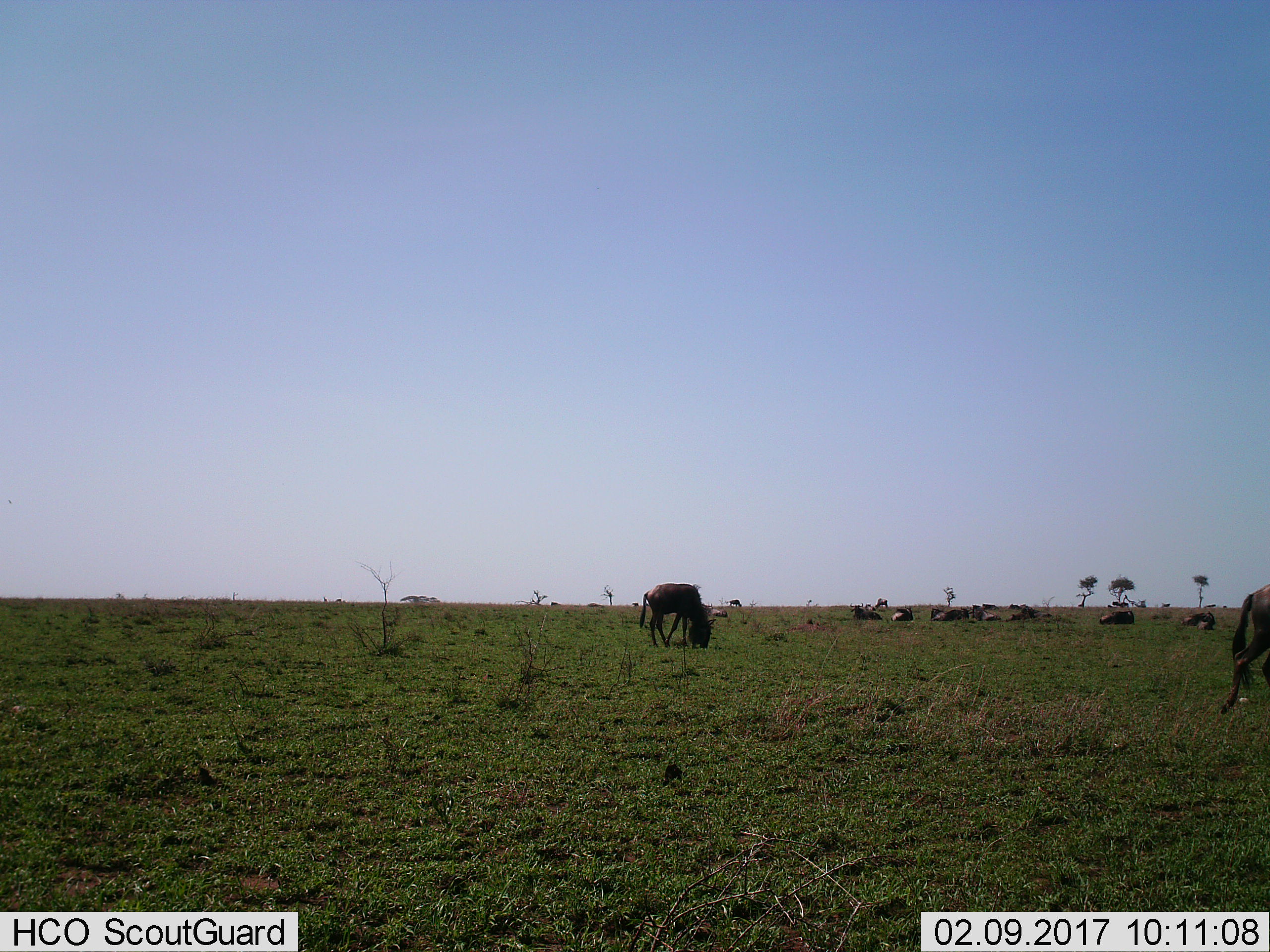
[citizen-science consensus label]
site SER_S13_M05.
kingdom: Animalia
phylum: Chordata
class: Mammalia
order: Artiodactyla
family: Bovidae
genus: Connochaetes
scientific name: Connochaetes taurinus taurinus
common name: blue wildebeest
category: wildebeestblue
Wildebeestblue (blue wildebeest) (Connochaetes taurinus taurinus), count 11-50. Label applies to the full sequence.